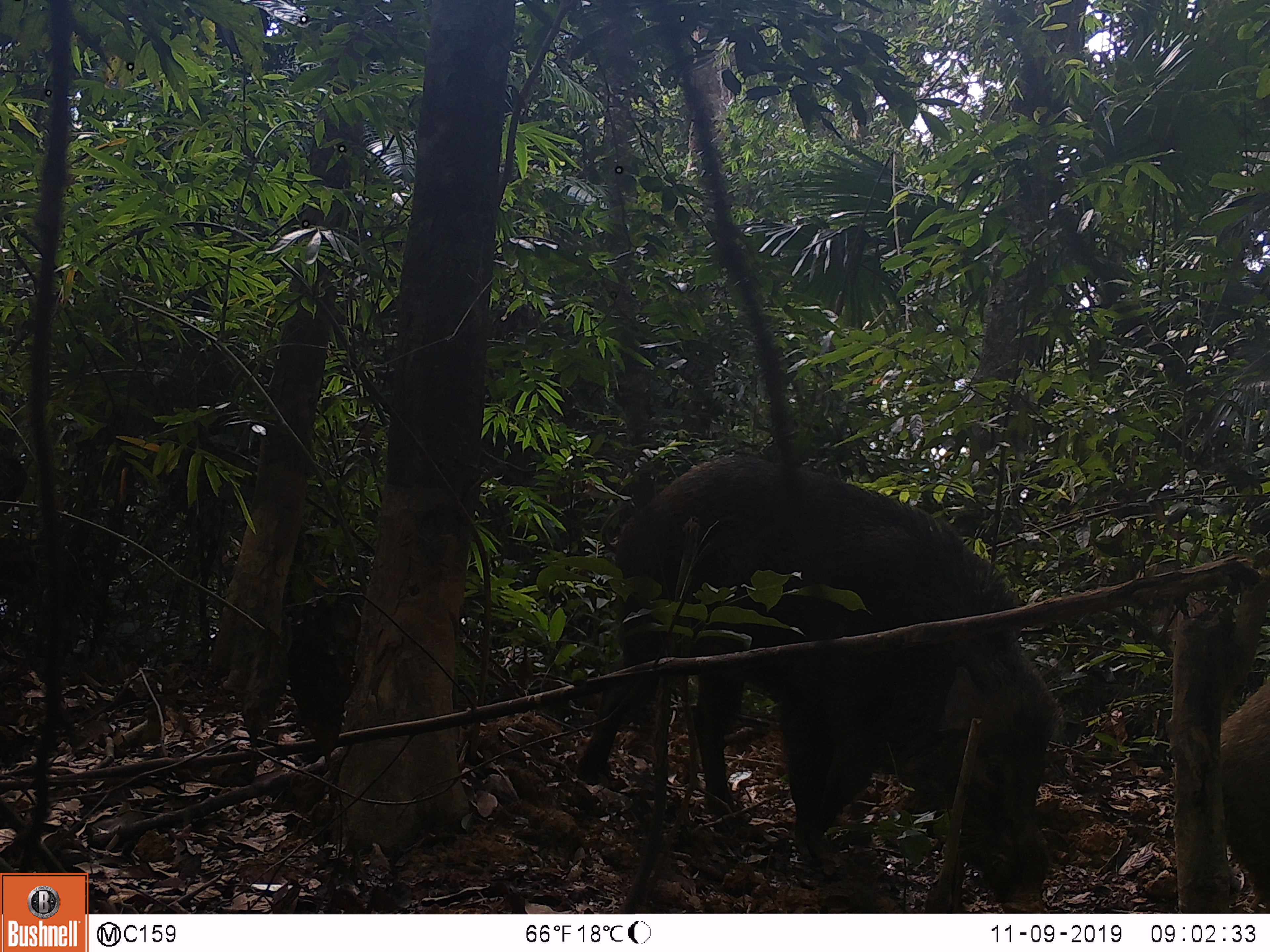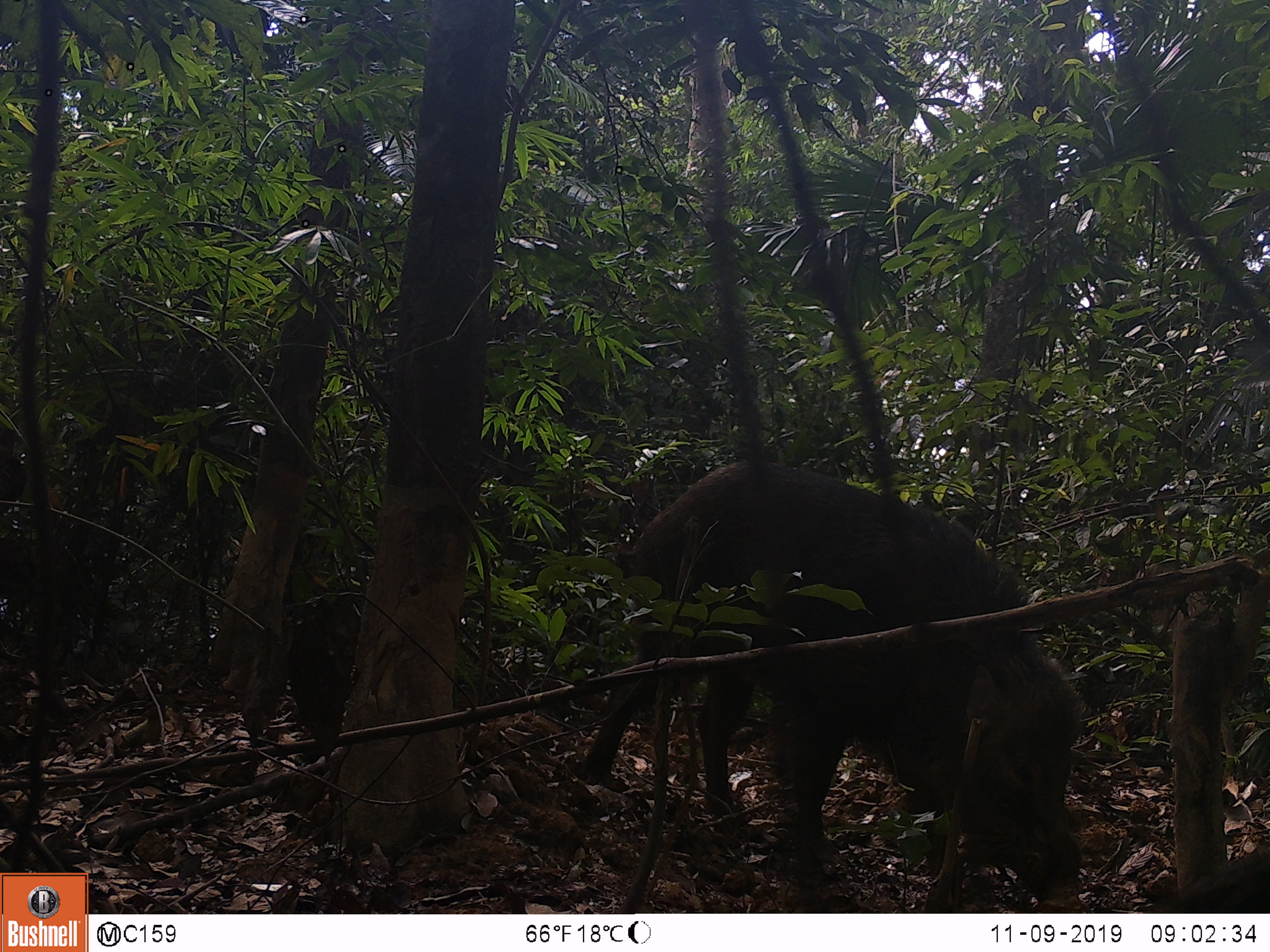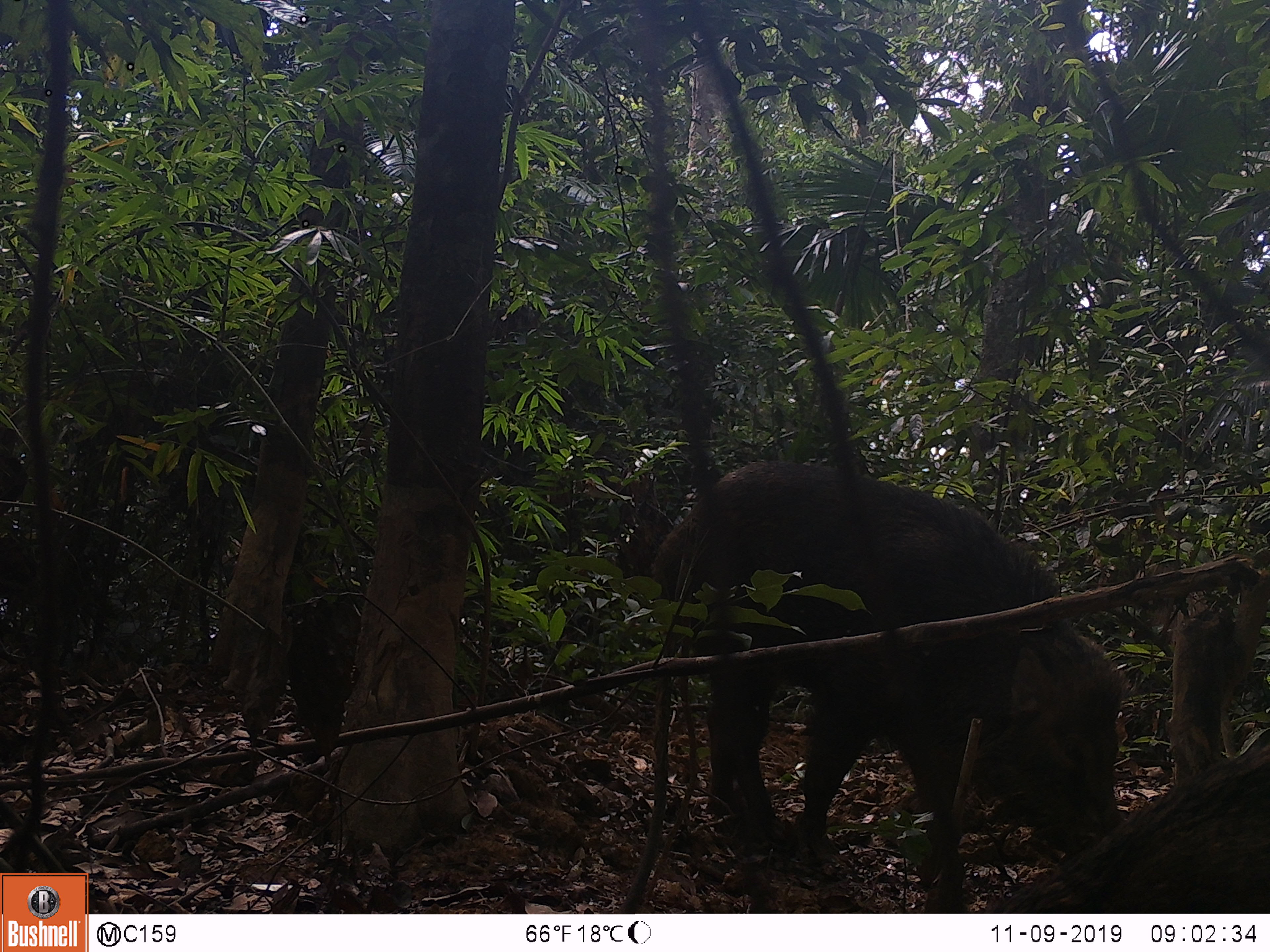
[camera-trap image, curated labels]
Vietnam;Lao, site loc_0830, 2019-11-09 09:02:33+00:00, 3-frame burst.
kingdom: Animalia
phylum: Chordata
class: Mammalia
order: Artiodactyla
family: Suidae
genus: Sus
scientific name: Sus scrofa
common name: eurasian wild pig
Eurasian wild pig (Sus scrofa). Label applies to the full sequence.